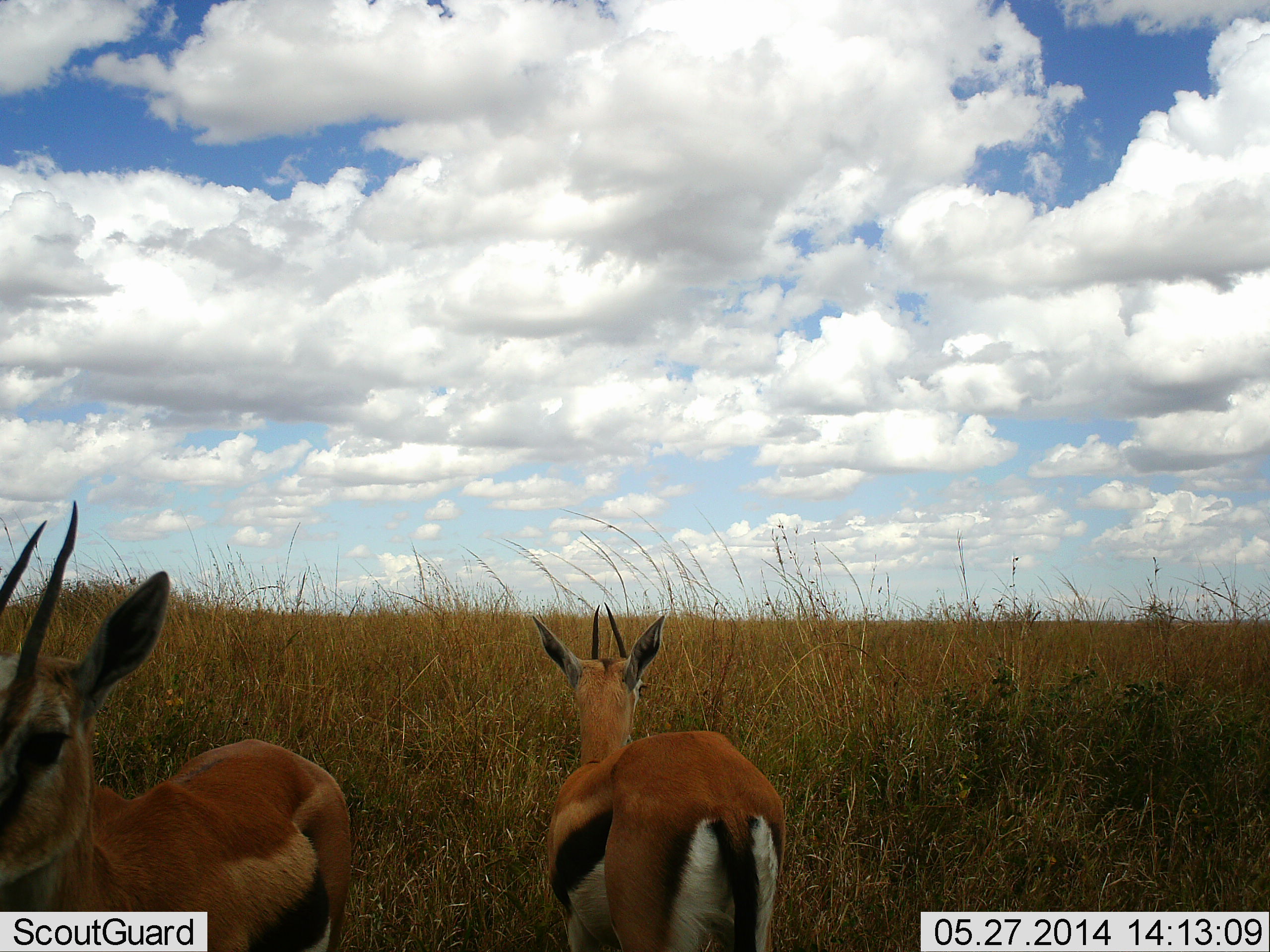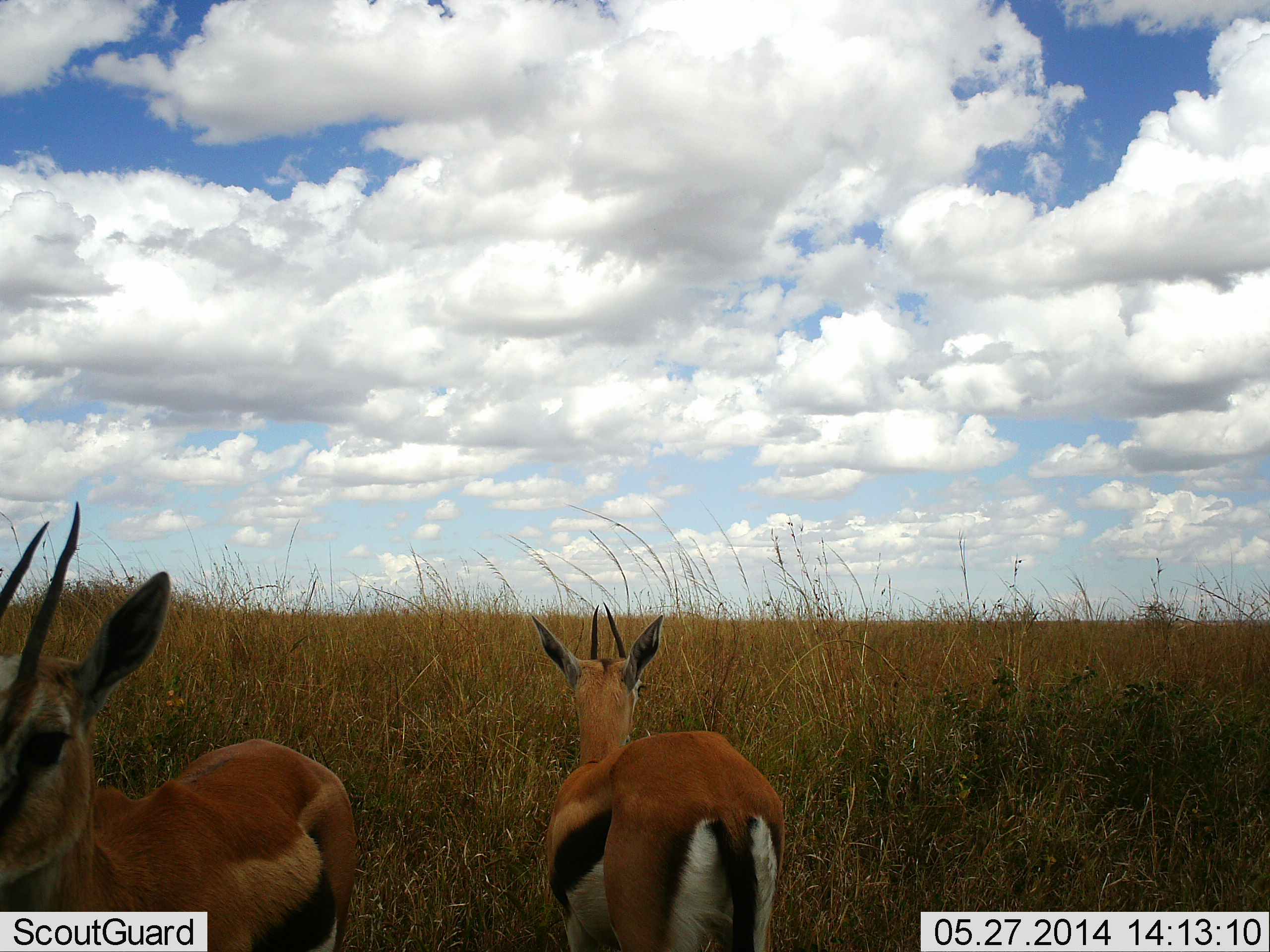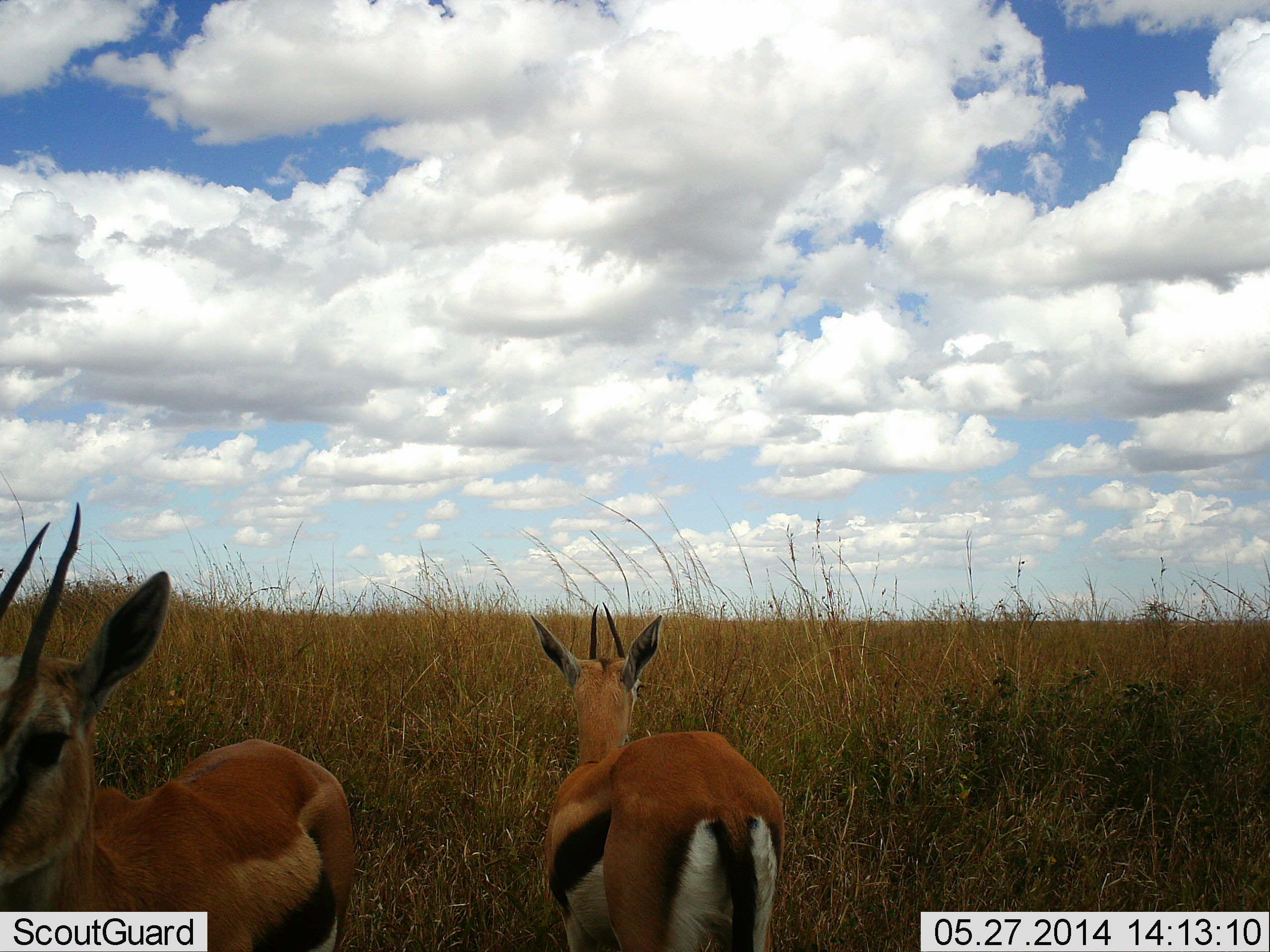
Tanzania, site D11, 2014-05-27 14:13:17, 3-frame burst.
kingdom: Animalia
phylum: Chordata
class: Mammalia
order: Artiodactyla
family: Bovidae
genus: Eudorcas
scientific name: Eudorcas thomsonii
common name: thomson's gazelle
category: gazellethomsons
Gazellethomsons (thomson's gazelle) (Eudorcas thomsonii), count 2. Behavior (volunteer vote fractions): standing 96%, resting 4%, moving 4%, interacting 0%. Young present (vote fraction): 0%. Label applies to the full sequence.